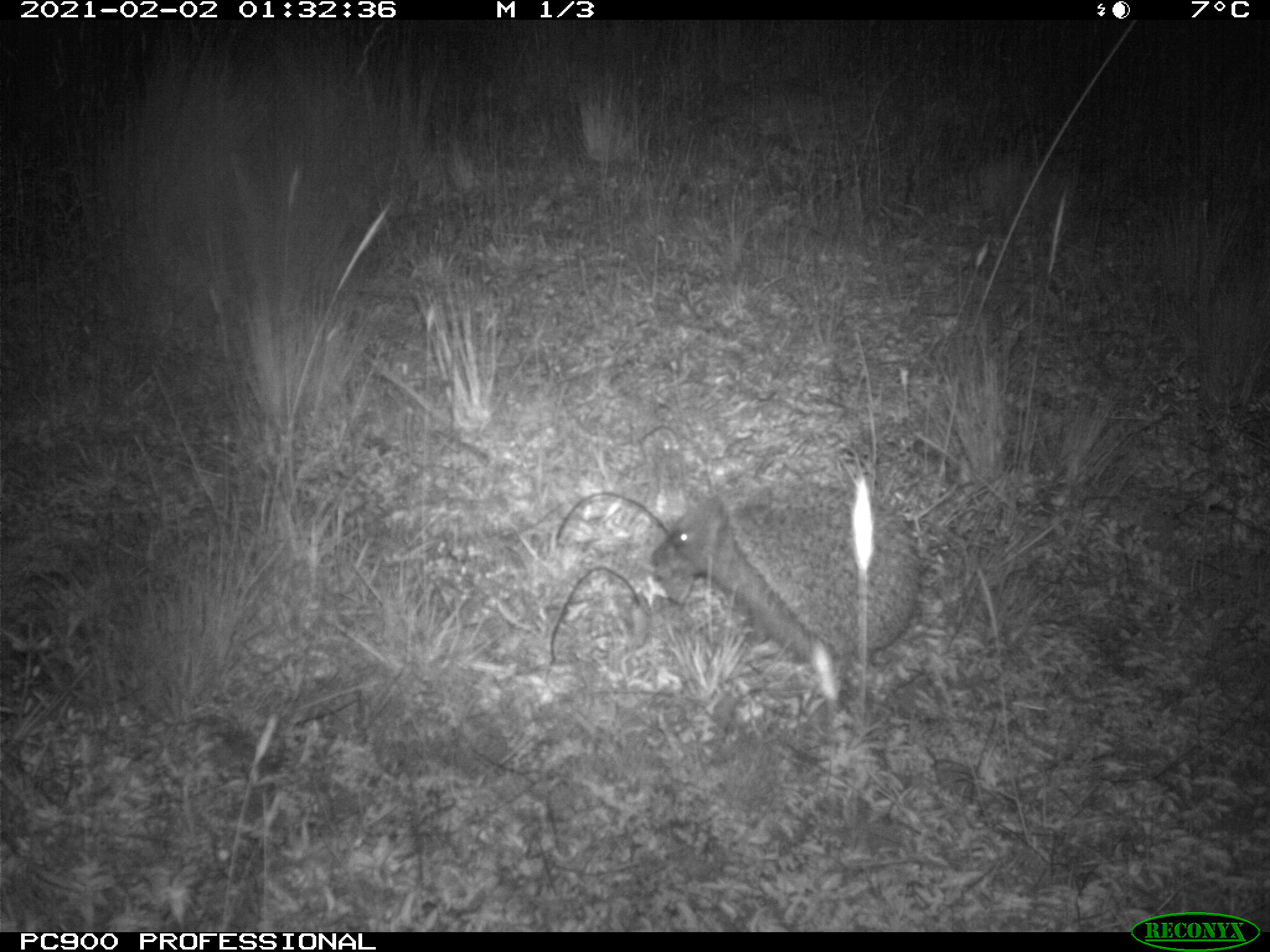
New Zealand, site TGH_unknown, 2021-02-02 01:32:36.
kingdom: Animalia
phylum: Chordata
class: Mammalia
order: Eulipotyphla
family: Erinaceidae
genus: Erinaceus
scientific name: Erinaceus europaeus europaeus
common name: european hedgehog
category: hedgehog